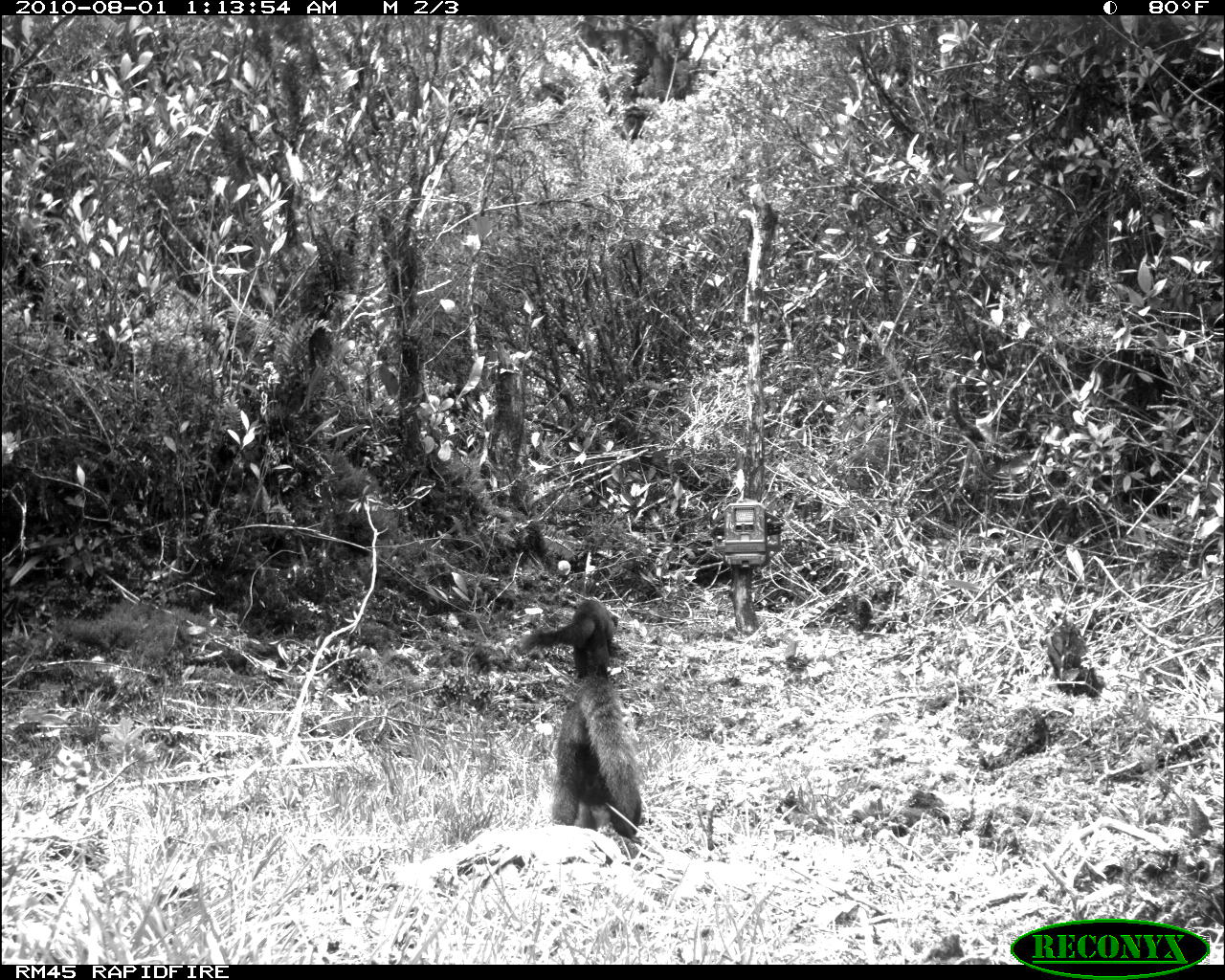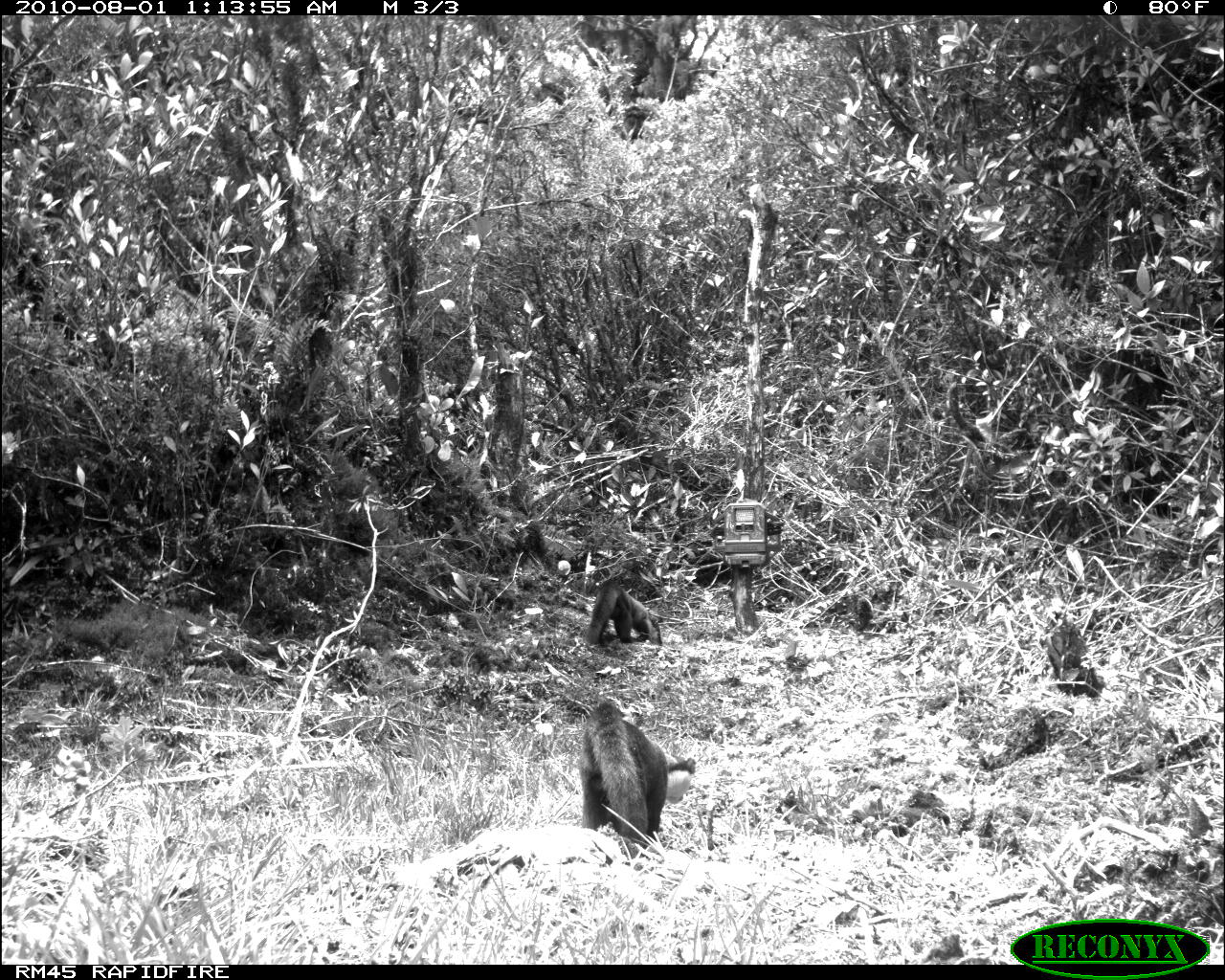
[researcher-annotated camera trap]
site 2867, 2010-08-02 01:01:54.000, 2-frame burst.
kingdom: Animalia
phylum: Chordata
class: Mammalia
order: Carnivora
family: Mustelidae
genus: Martes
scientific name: Martes flavigula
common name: yellow-throated marten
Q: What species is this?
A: Martes flavigula (yellow-throated marten).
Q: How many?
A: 2.